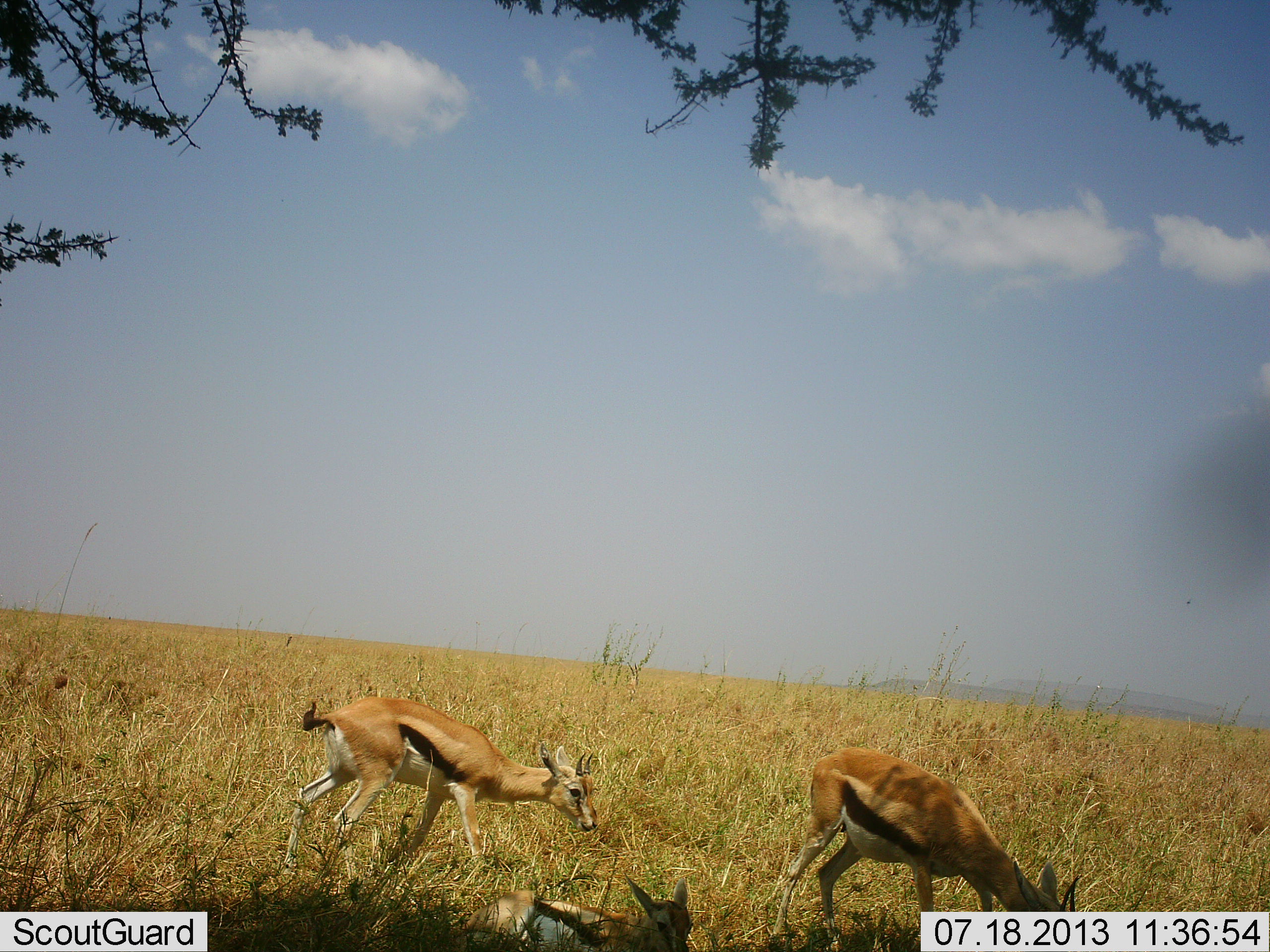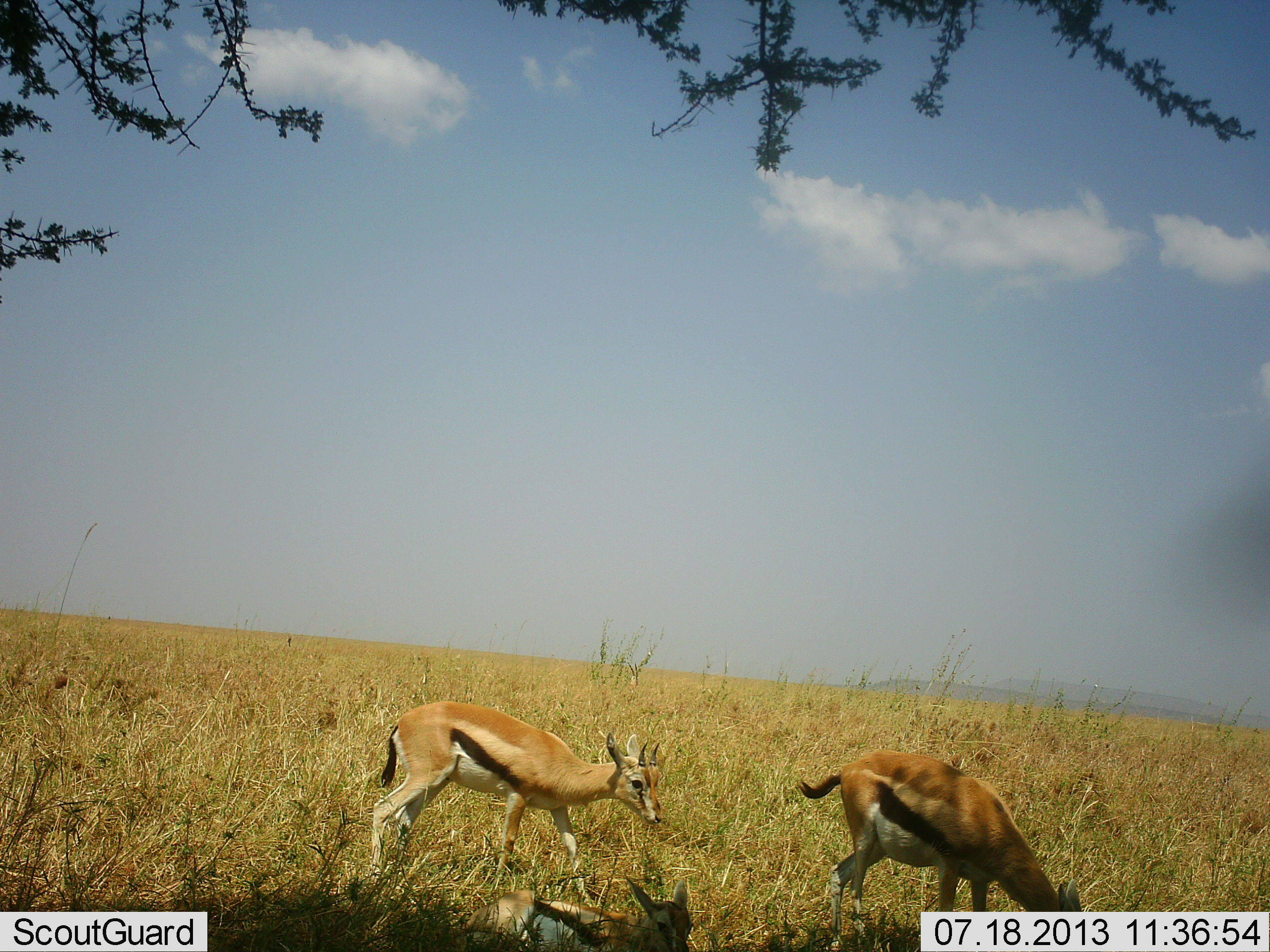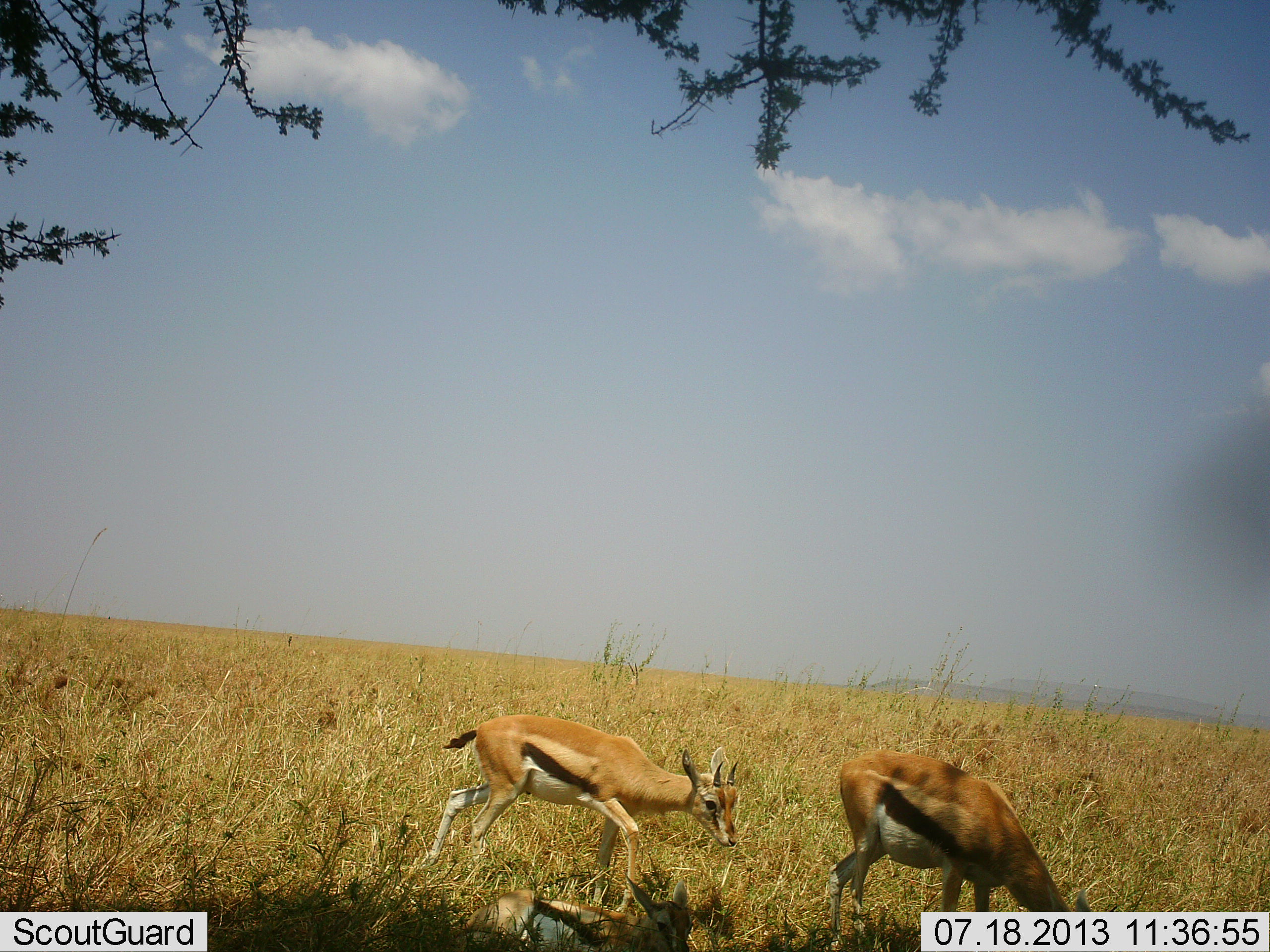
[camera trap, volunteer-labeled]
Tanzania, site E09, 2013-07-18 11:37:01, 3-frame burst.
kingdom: Animalia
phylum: Chordata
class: Mammalia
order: Artiodactyla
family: Bovidae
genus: Eudorcas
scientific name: Eudorcas thomsonii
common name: thomson's gazelle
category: gazellethomsons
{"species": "gazellethomsons (thomson's gazelle) (Eudorcas thomsonii)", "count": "2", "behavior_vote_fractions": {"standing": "14%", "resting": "0%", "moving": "57%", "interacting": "0%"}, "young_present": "0%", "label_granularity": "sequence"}